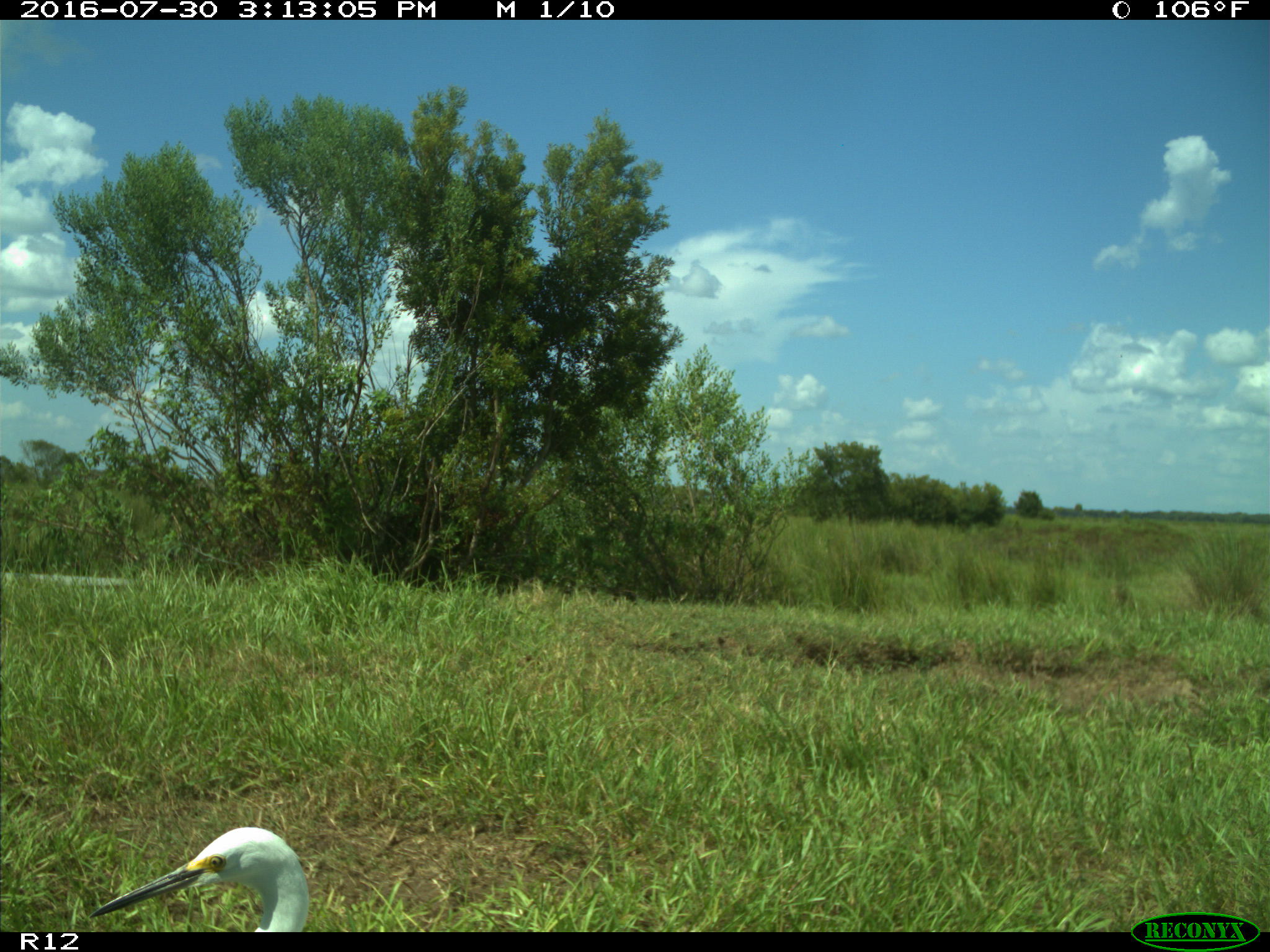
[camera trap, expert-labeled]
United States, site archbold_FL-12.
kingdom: Animalia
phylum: Chordata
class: Aves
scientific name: Aves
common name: birds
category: unidentified bird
Unidentified bird (birds) (Aves).